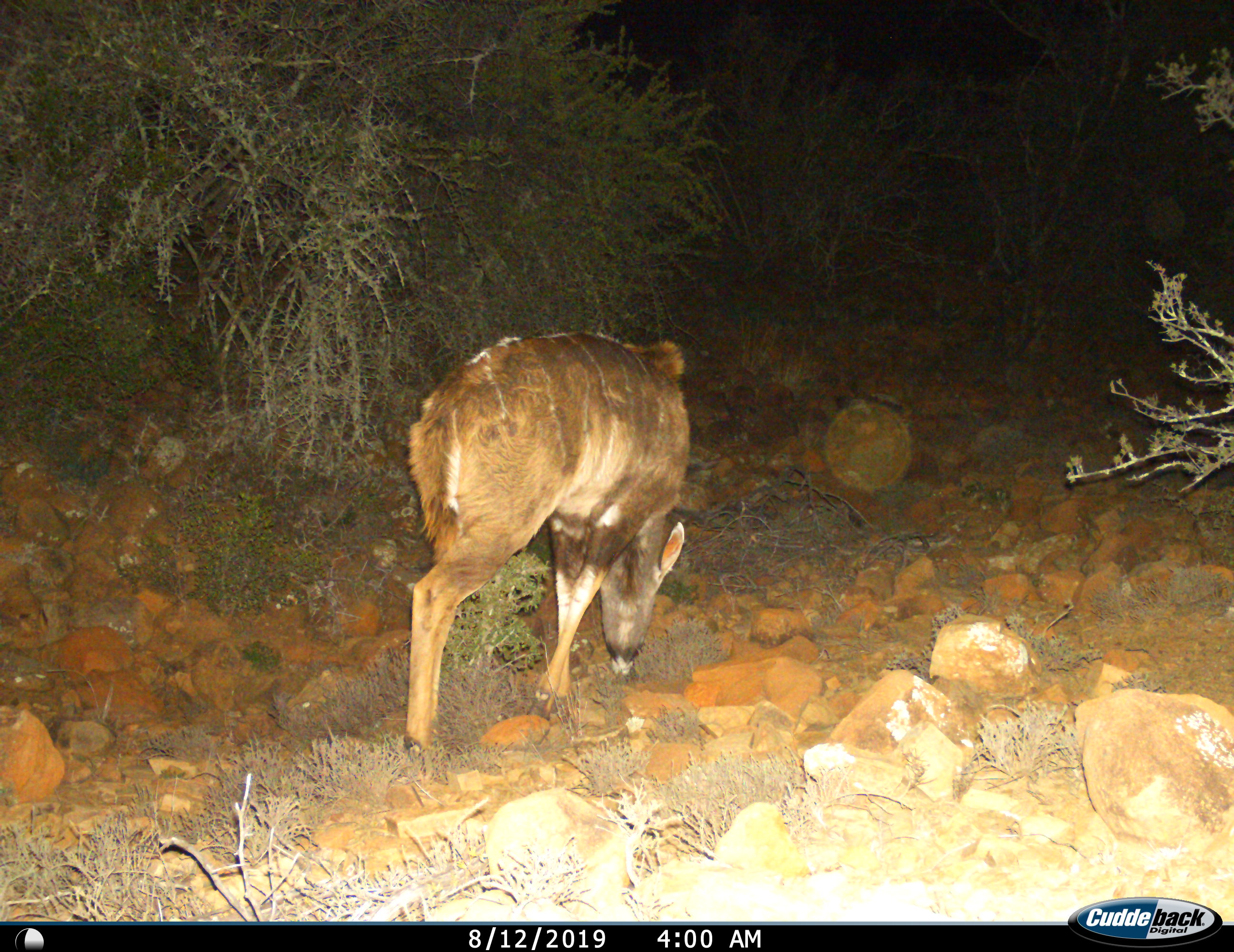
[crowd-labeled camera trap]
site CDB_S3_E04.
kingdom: Animalia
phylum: Chordata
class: Mammalia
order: Artiodactyla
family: Bovidae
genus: Tragelaphus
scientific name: Tragelaphus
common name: kudu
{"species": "kudu (Tragelaphus)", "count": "1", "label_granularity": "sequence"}